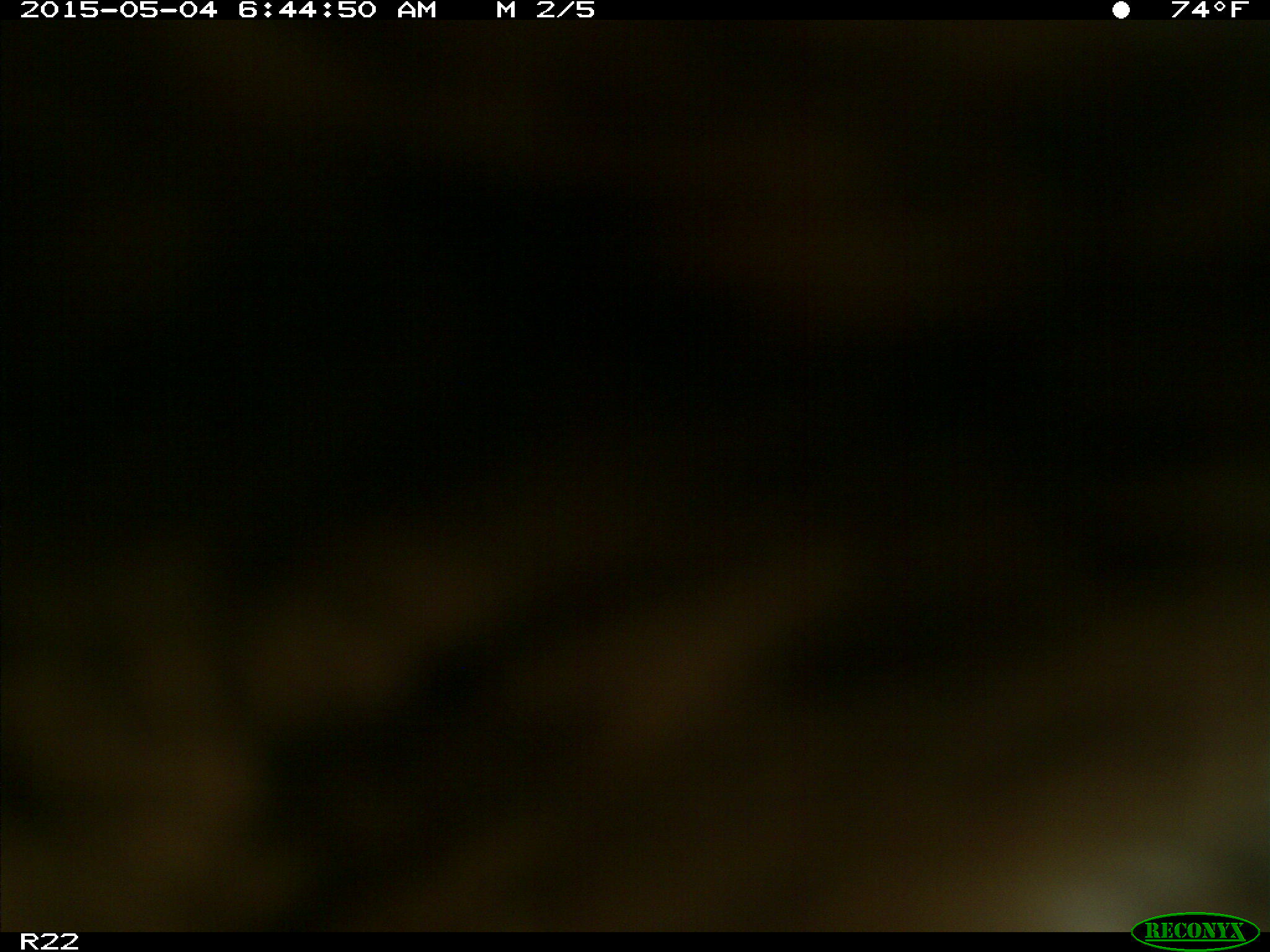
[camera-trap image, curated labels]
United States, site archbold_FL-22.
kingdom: Animalia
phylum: Chordata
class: Mammalia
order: Artiodactyla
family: Bovidae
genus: Bos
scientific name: Bos taurus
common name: domestic cow